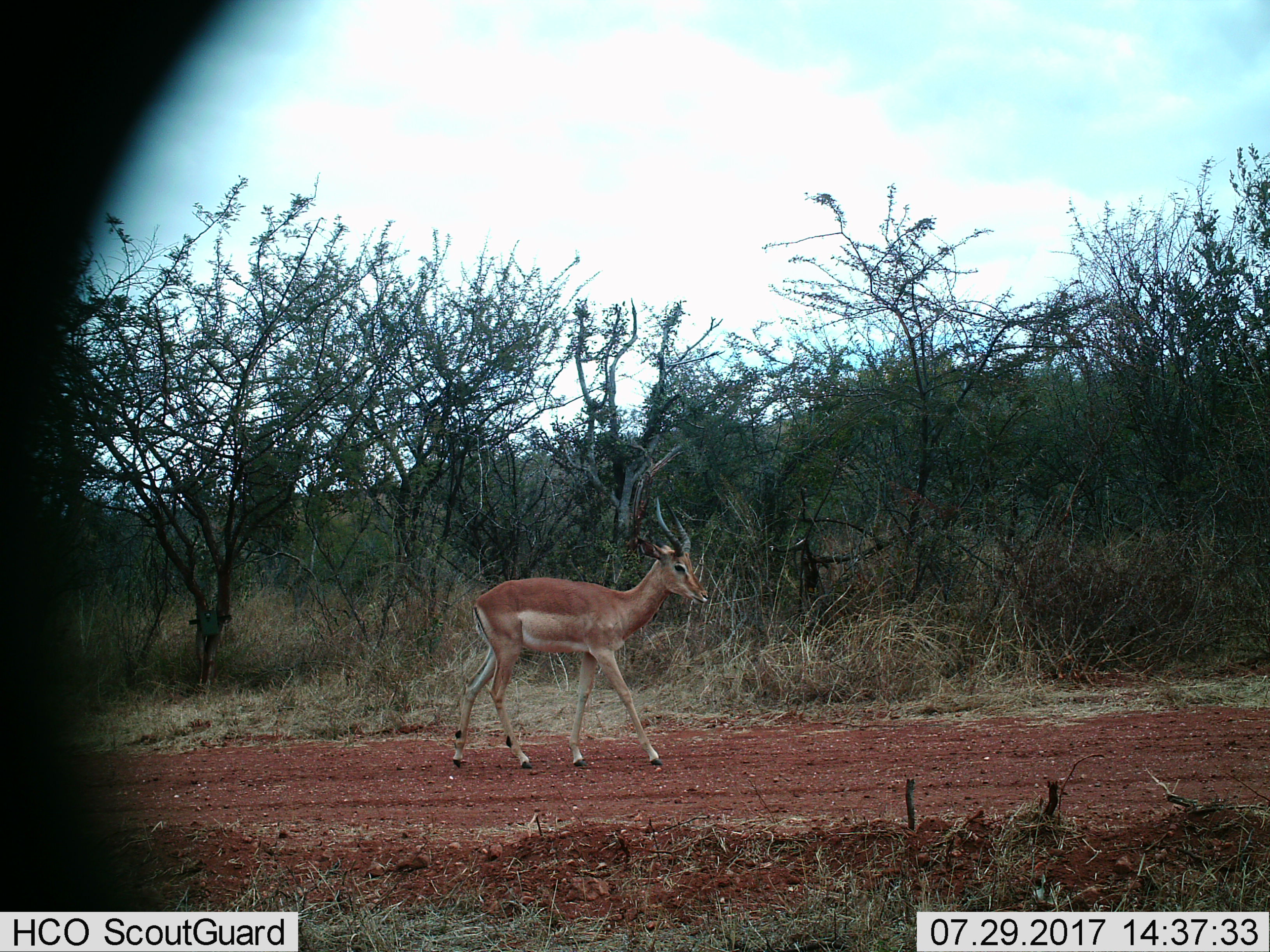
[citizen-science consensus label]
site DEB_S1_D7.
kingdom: Animalia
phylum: Chordata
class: Mammalia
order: Artiodactyla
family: Bovidae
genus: Aepyceros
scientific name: Aepyceros melampus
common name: impala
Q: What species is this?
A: Impala (Aepyceros melampus).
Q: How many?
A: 1.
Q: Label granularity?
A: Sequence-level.